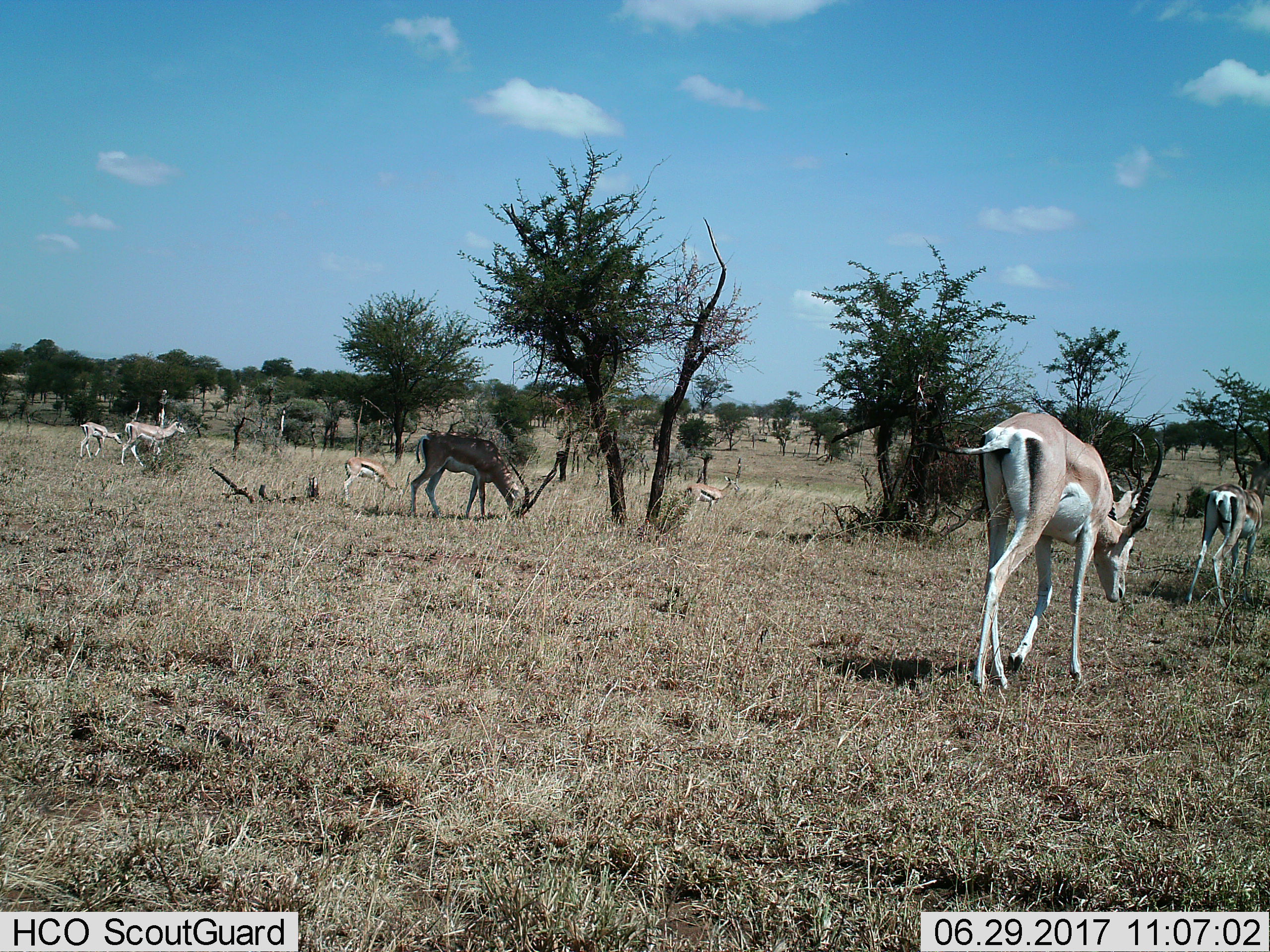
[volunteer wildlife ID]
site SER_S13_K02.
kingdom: Animalia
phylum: Chordata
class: Mammalia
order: Artiodactyla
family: Bovidae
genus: Eudorcas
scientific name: Eudorcas thomsonii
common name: thomson's gazelle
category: gazellethomsons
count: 5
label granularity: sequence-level